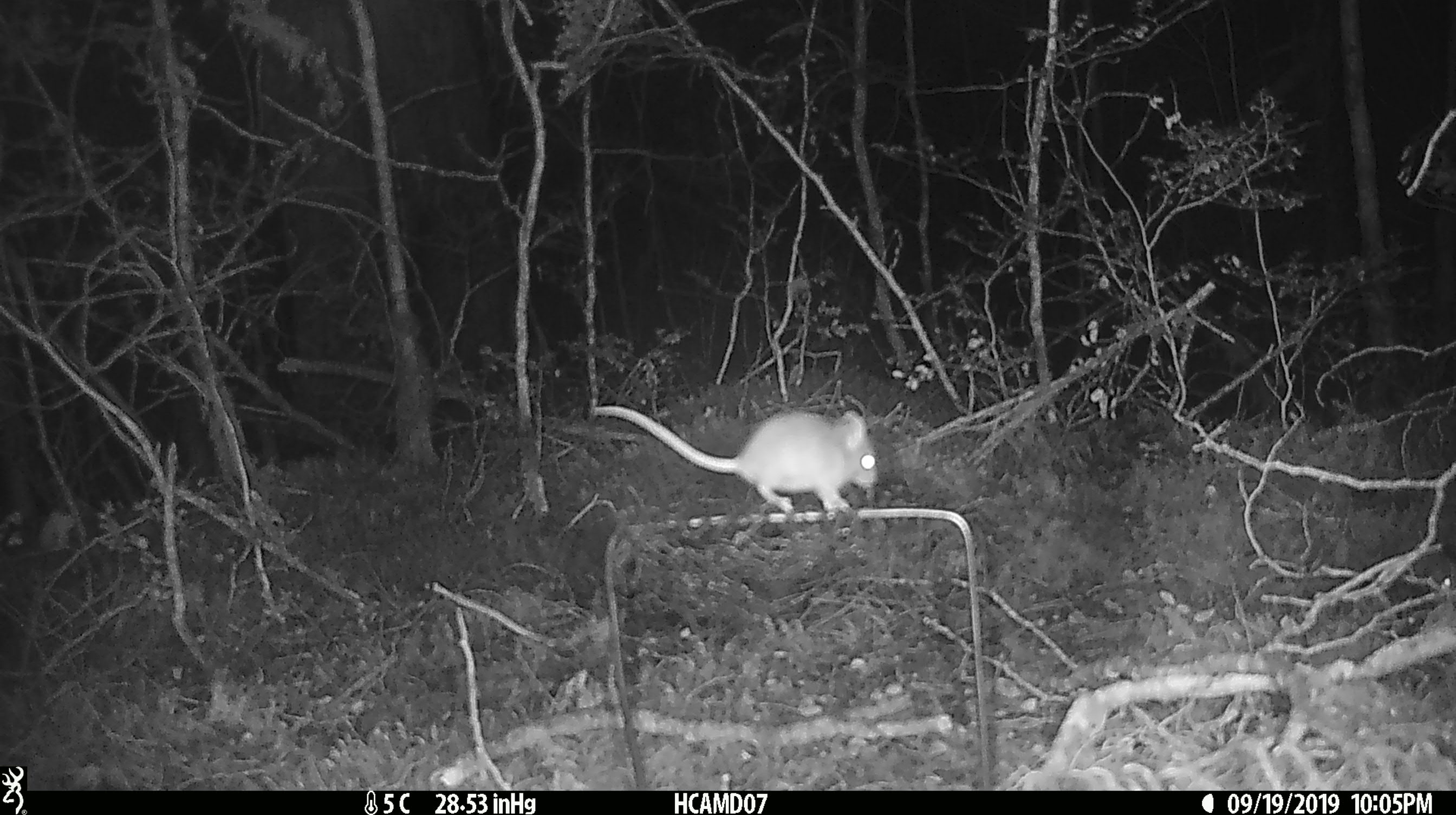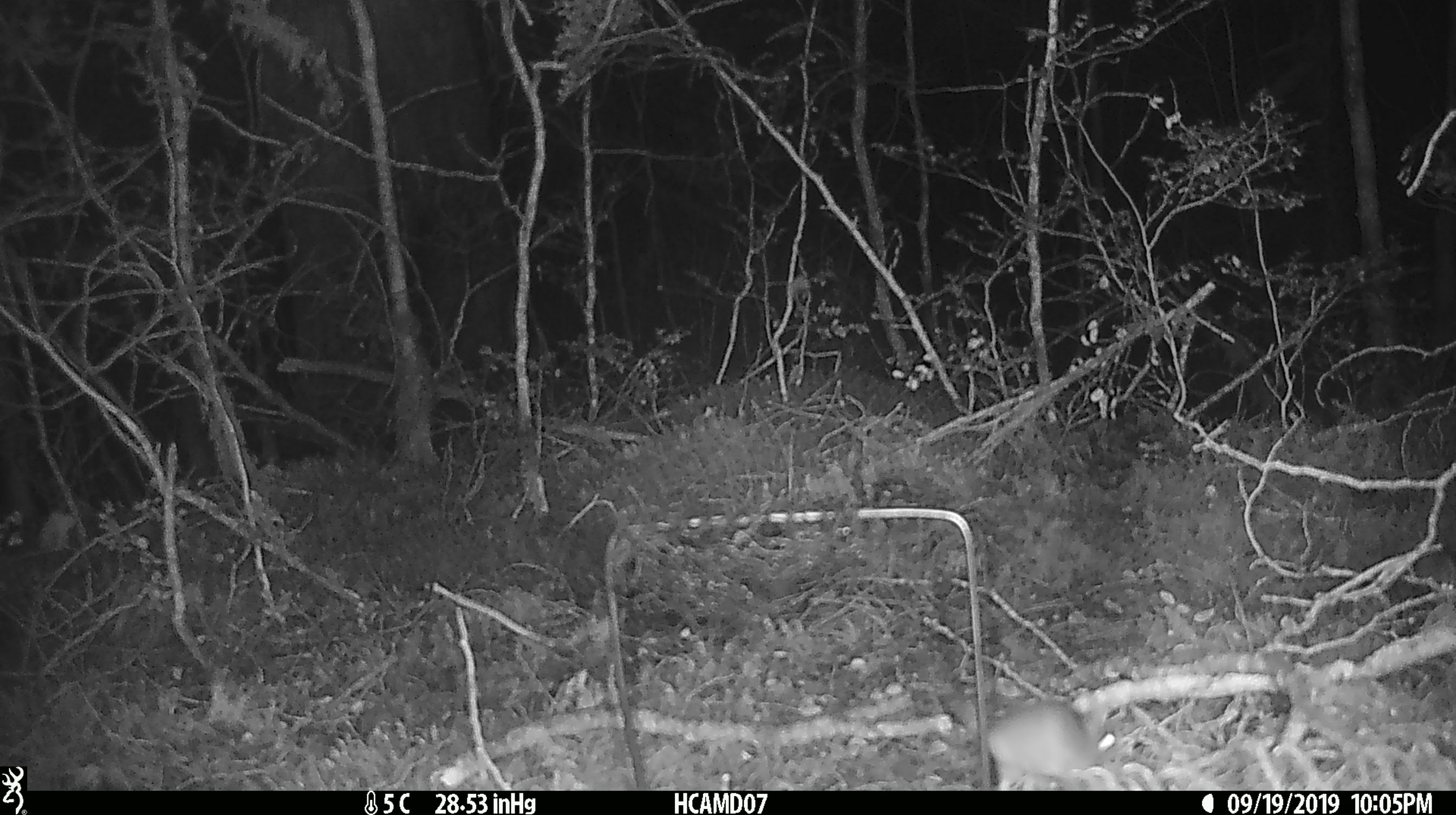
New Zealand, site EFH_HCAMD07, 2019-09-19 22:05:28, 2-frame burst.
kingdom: Animalia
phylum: Chordata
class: Mammalia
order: Rodentia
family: Muridae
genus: Mus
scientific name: Mus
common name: mouse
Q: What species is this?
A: Mouse (Mus).